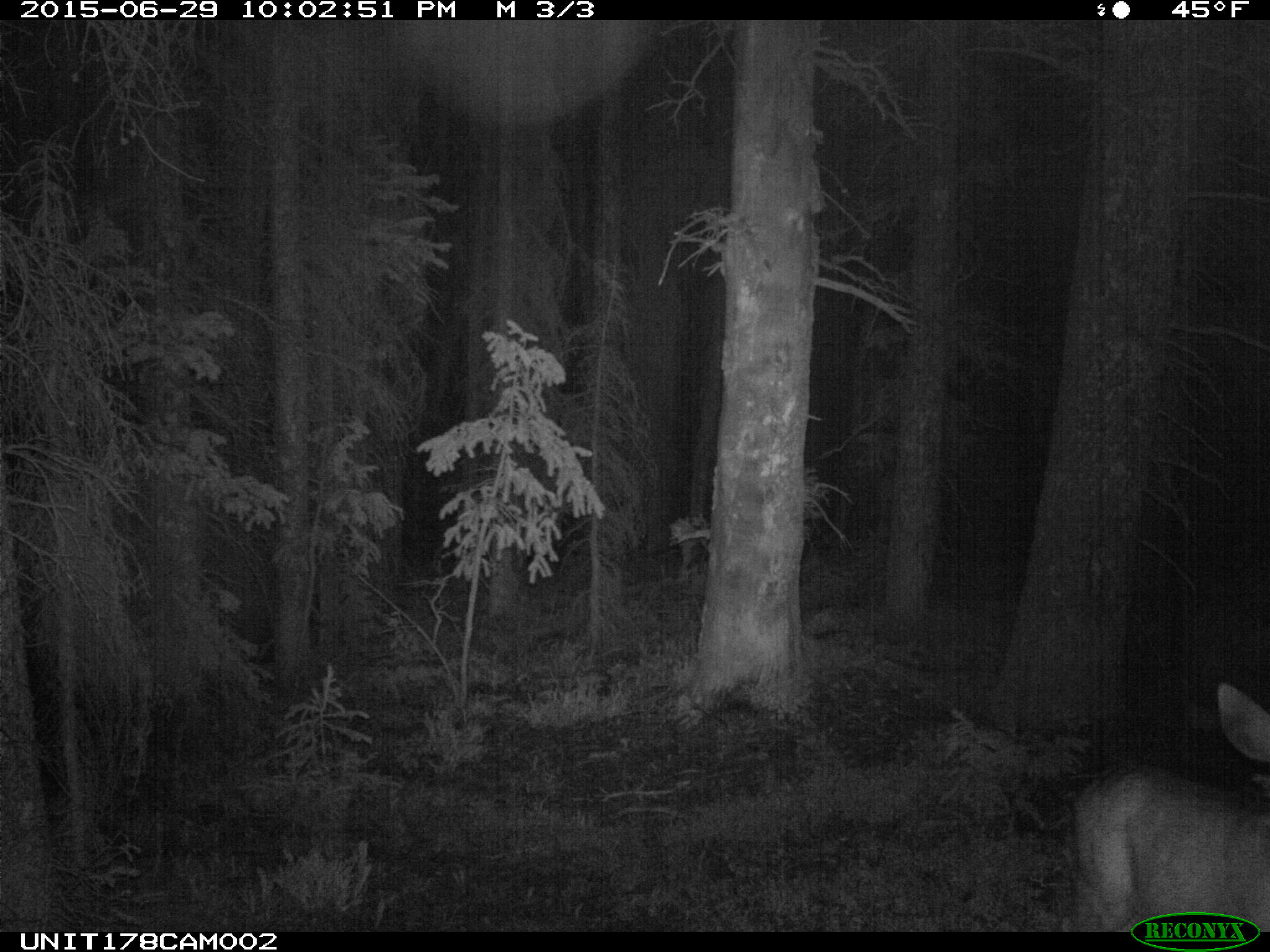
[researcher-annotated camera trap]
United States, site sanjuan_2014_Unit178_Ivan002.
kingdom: Animalia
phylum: Chordata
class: Mammalia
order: Artiodactyla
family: Cervidae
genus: Odocoileus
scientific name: Odocoileus hemionus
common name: mule deer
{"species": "Odocoileus hemionus (mule deer)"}